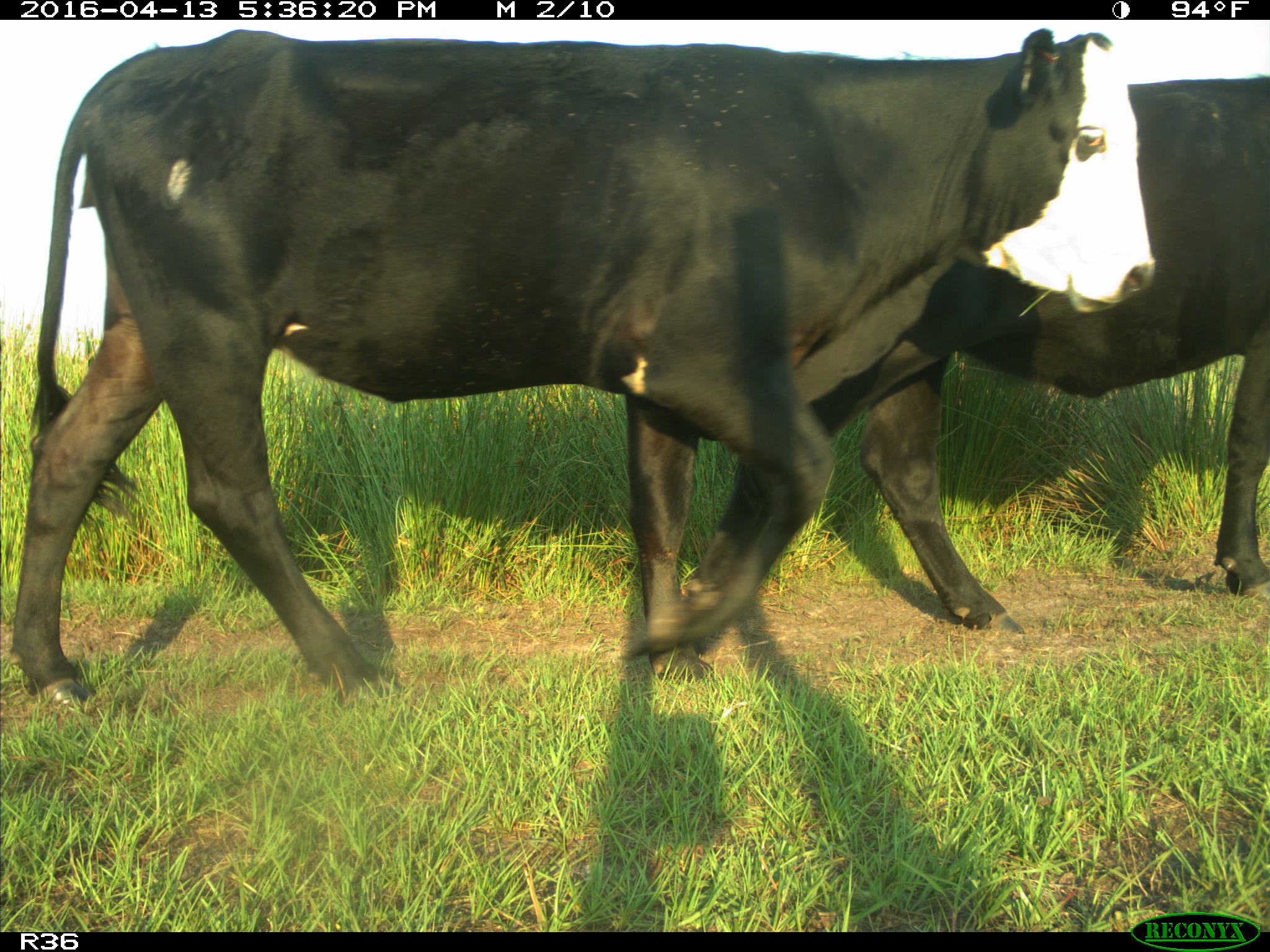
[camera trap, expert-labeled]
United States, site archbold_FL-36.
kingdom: Animalia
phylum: Chordata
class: Mammalia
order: Artiodactyla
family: Bovidae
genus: Bos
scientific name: Bos taurus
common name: domestic cow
Bos taurus (domestic cow).